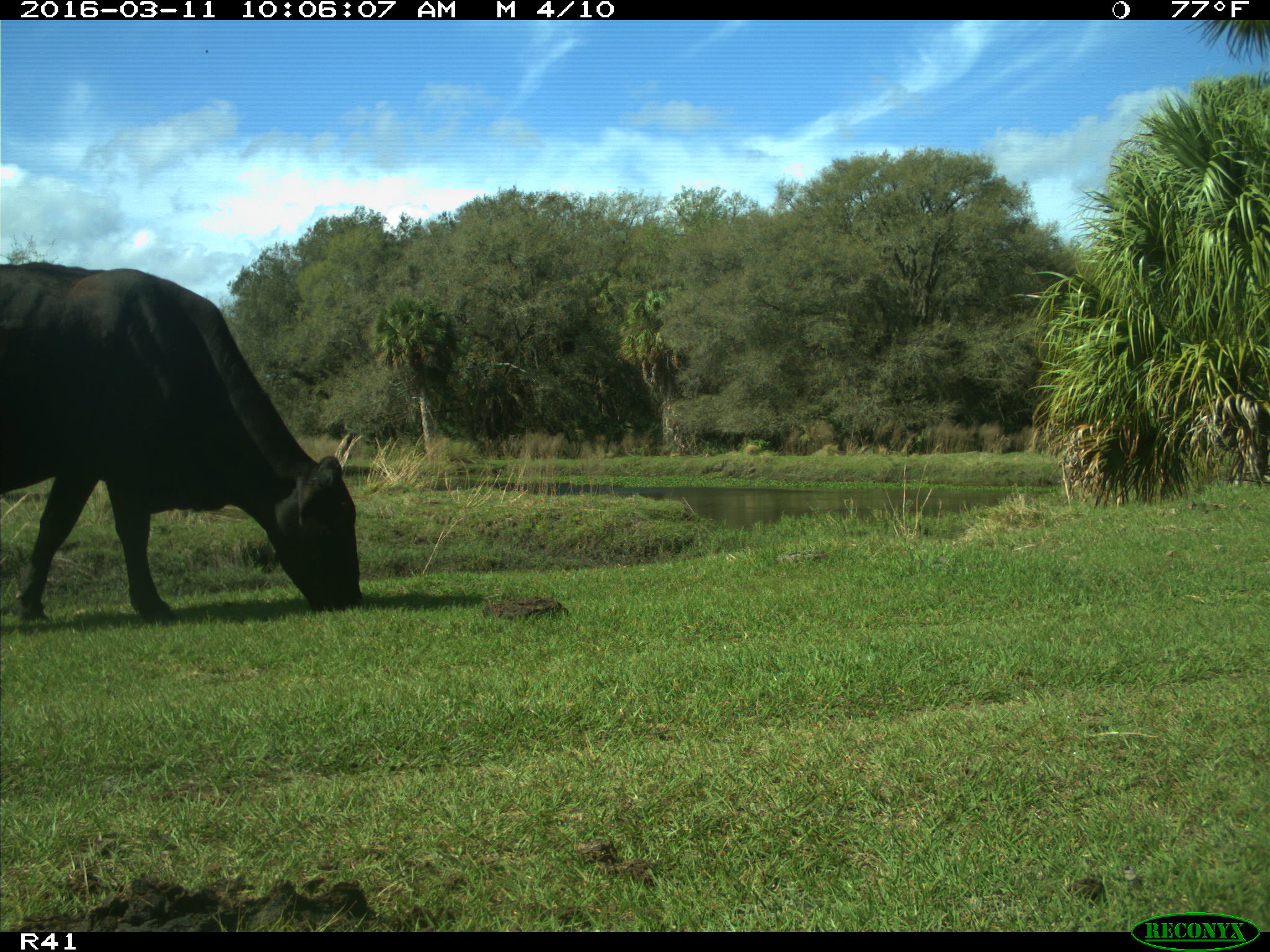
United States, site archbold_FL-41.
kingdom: Animalia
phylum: Chordata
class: Mammalia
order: Artiodactyla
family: Bovidae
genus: Bos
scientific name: Bos taurus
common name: domestic cow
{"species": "Bos taurus (domestic cow)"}